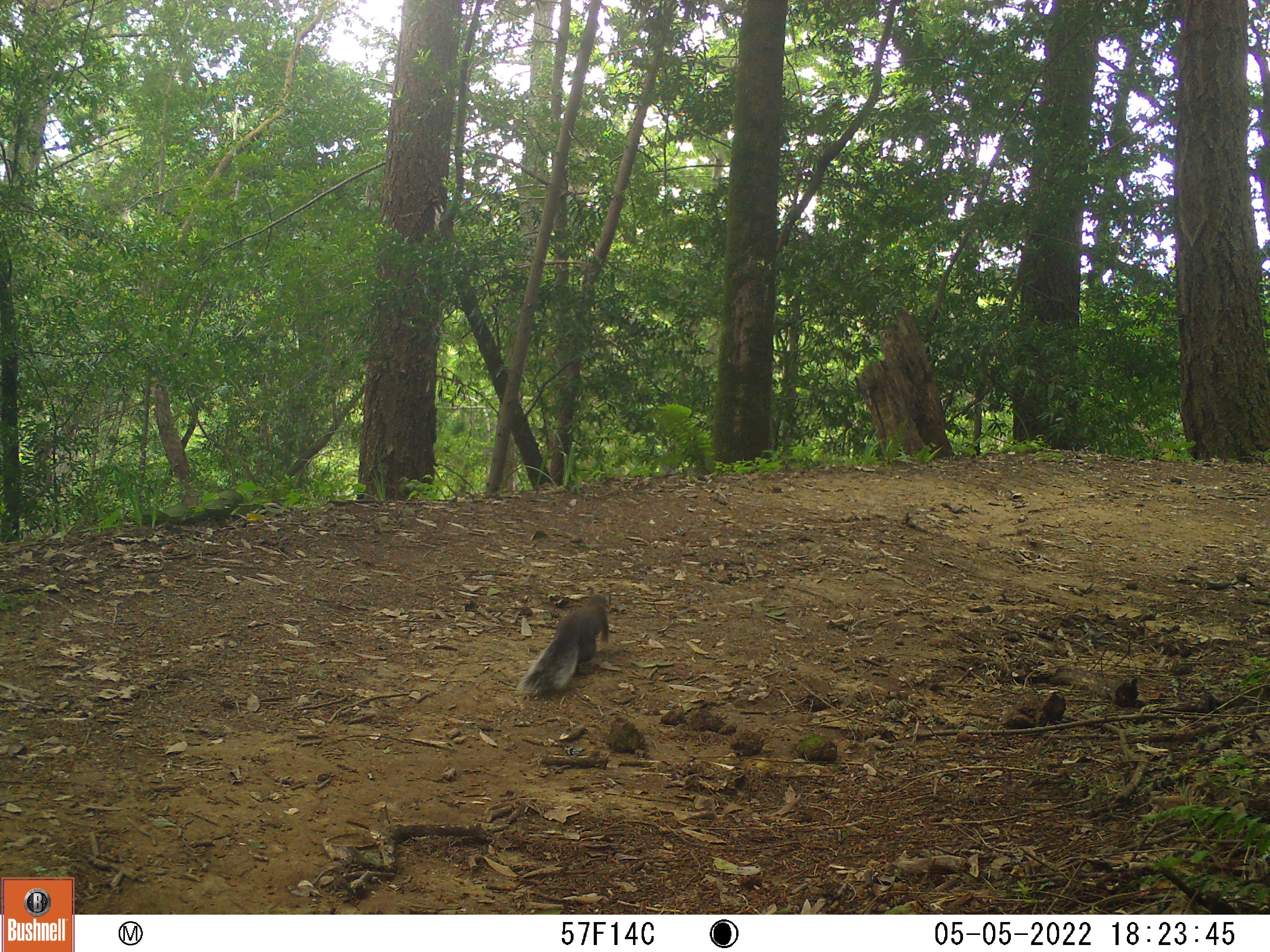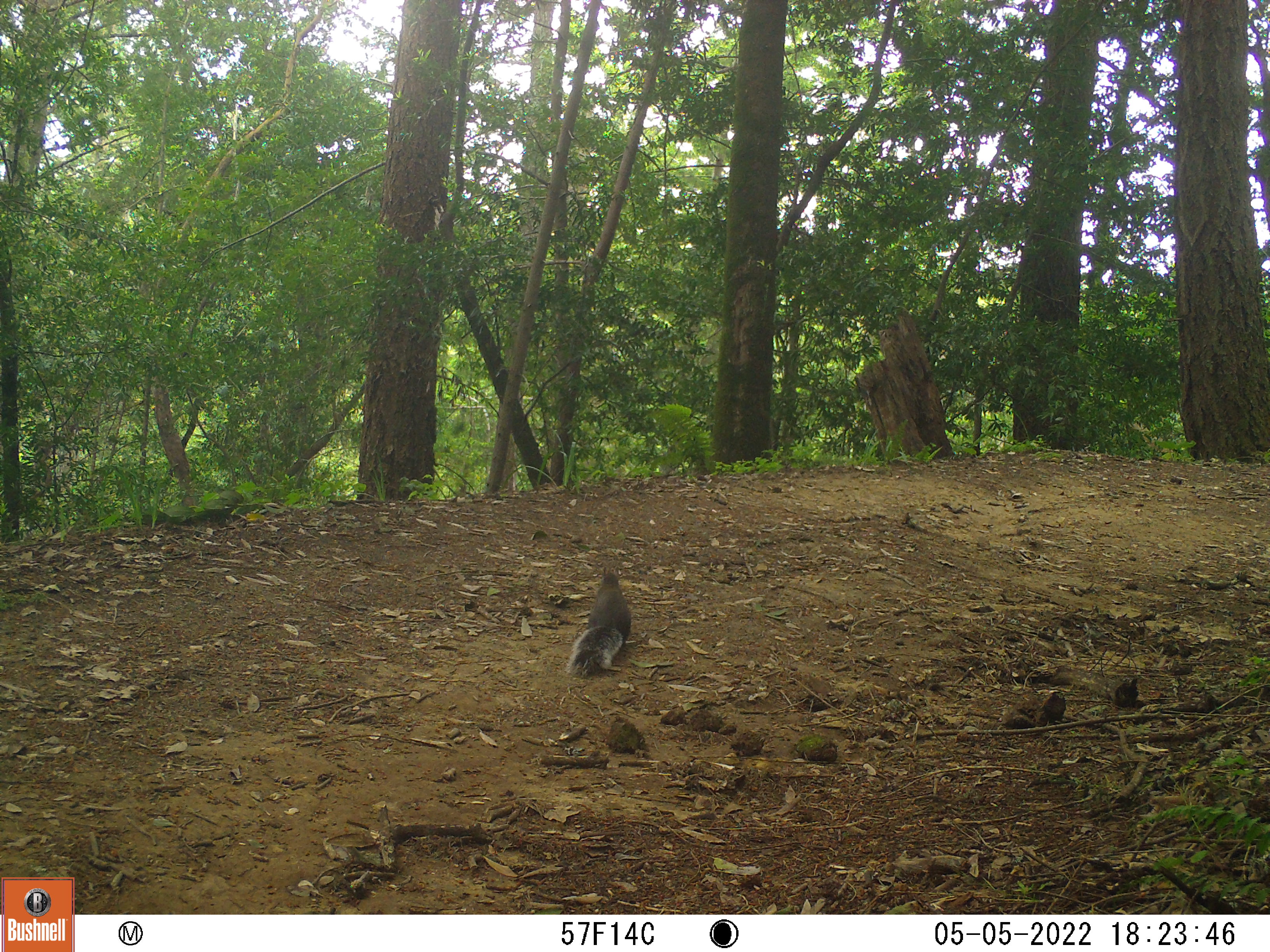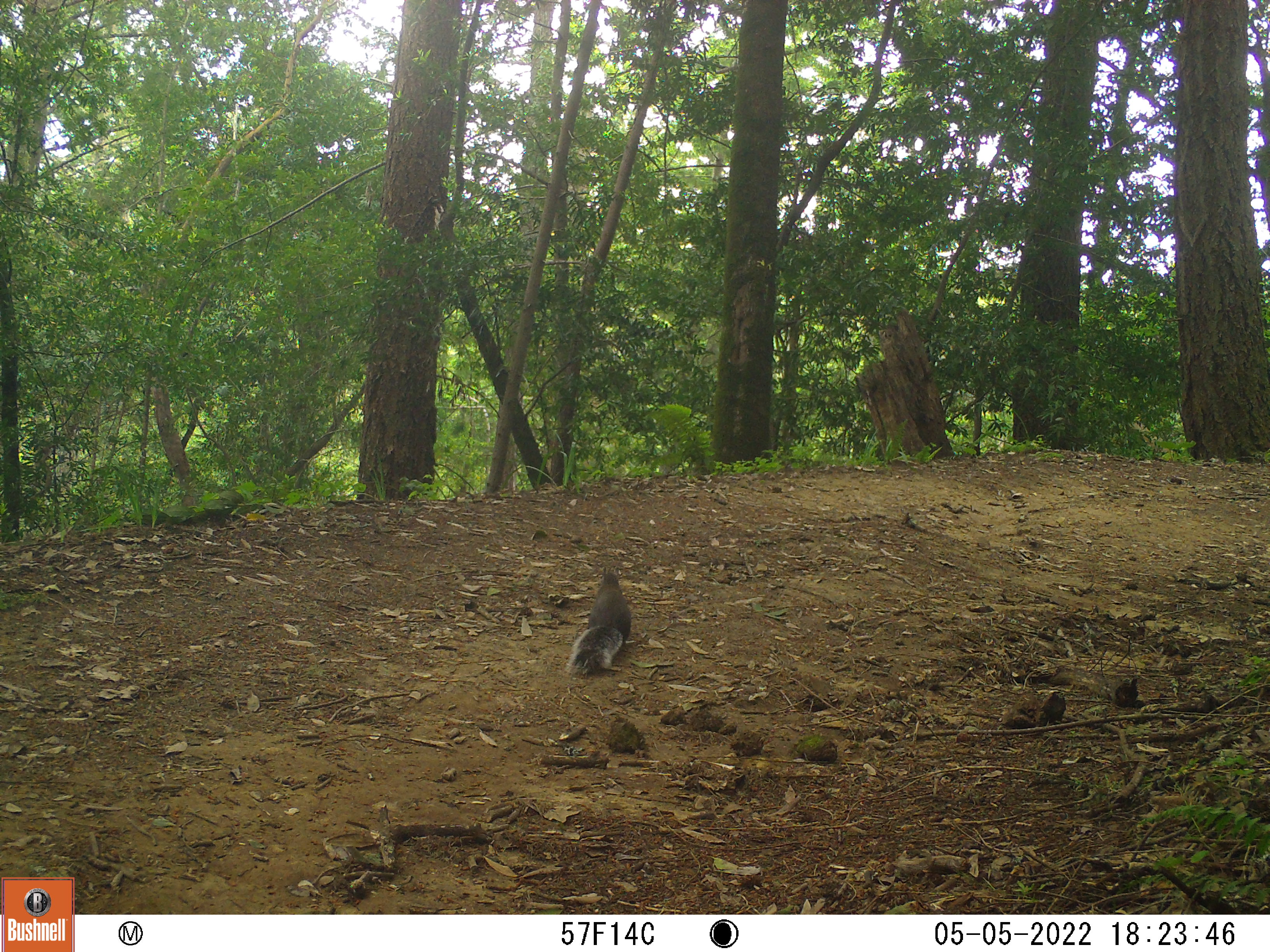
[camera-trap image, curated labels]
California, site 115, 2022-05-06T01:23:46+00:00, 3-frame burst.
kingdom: Animalia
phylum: Chordata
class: Mammalia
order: Rodentia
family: Sciuridae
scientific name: Sciuridae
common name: squirrel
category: unknown squirrel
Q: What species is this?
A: Unknown squirrel (squirrel) (Sciuridae).